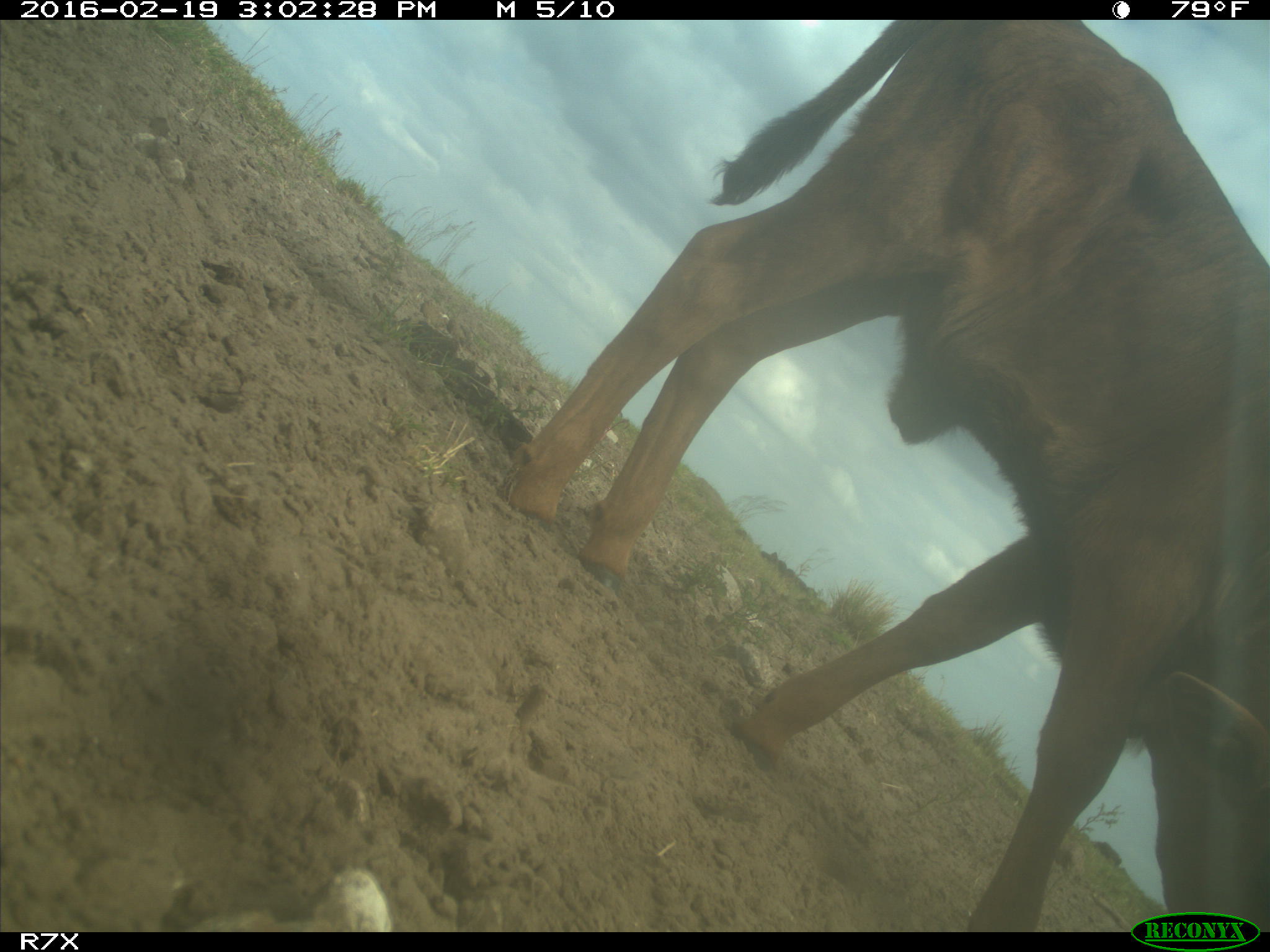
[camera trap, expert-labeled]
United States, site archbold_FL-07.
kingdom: Animalia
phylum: Chordata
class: Mammalia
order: Artiodactyla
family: Bovidae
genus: Bos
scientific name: Bos taurus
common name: domestic cow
Bos taurus (domestic cow).